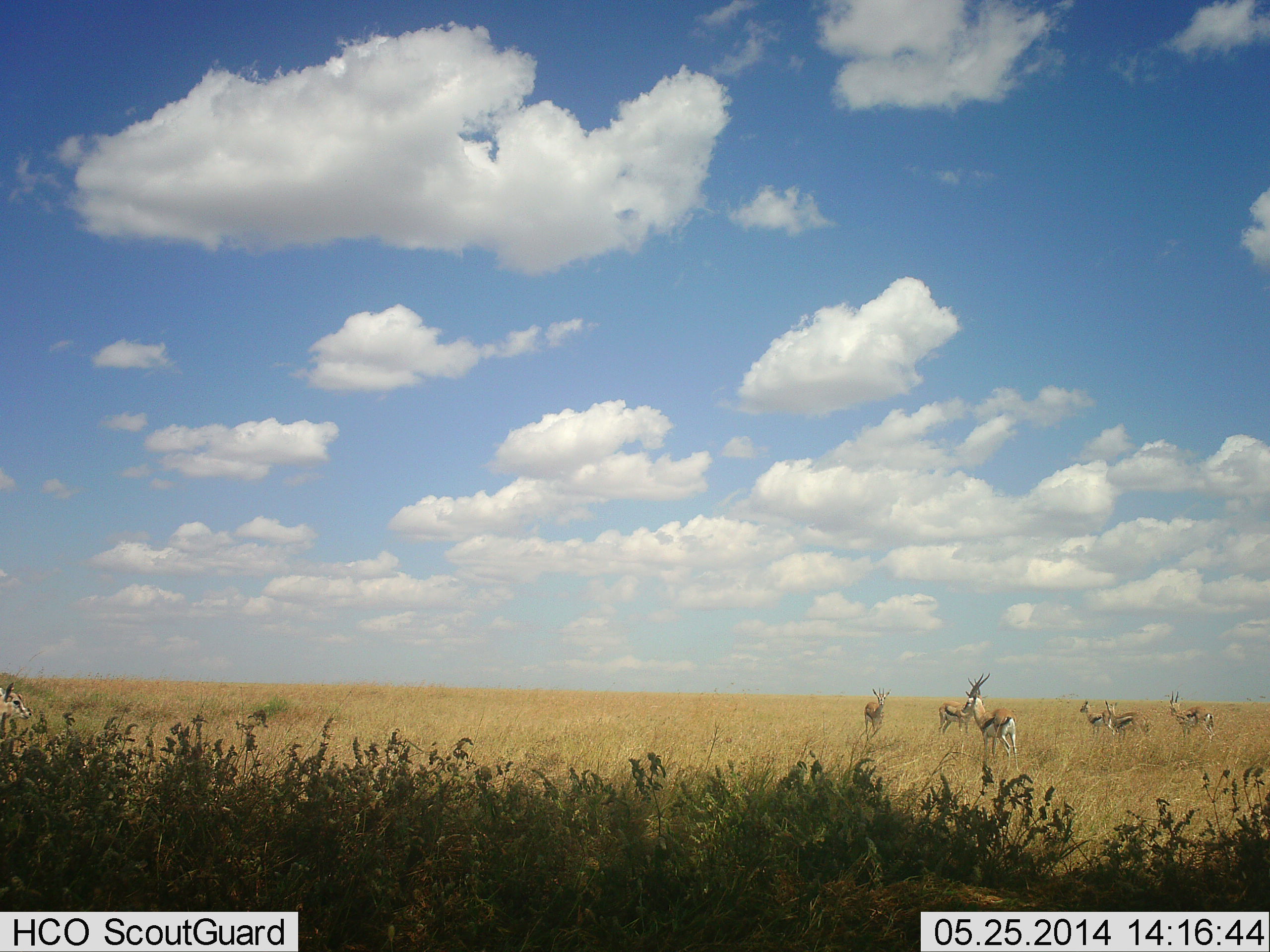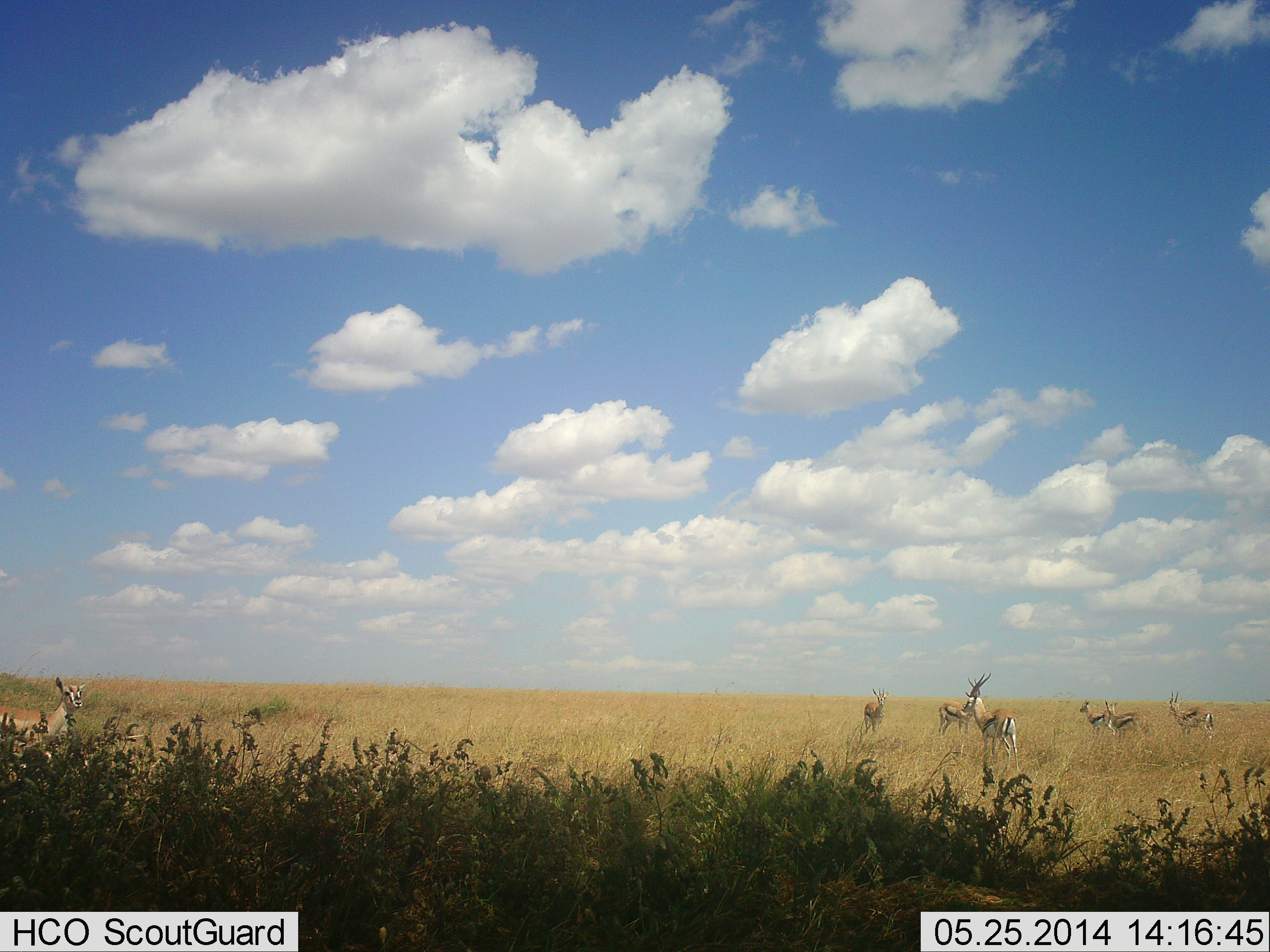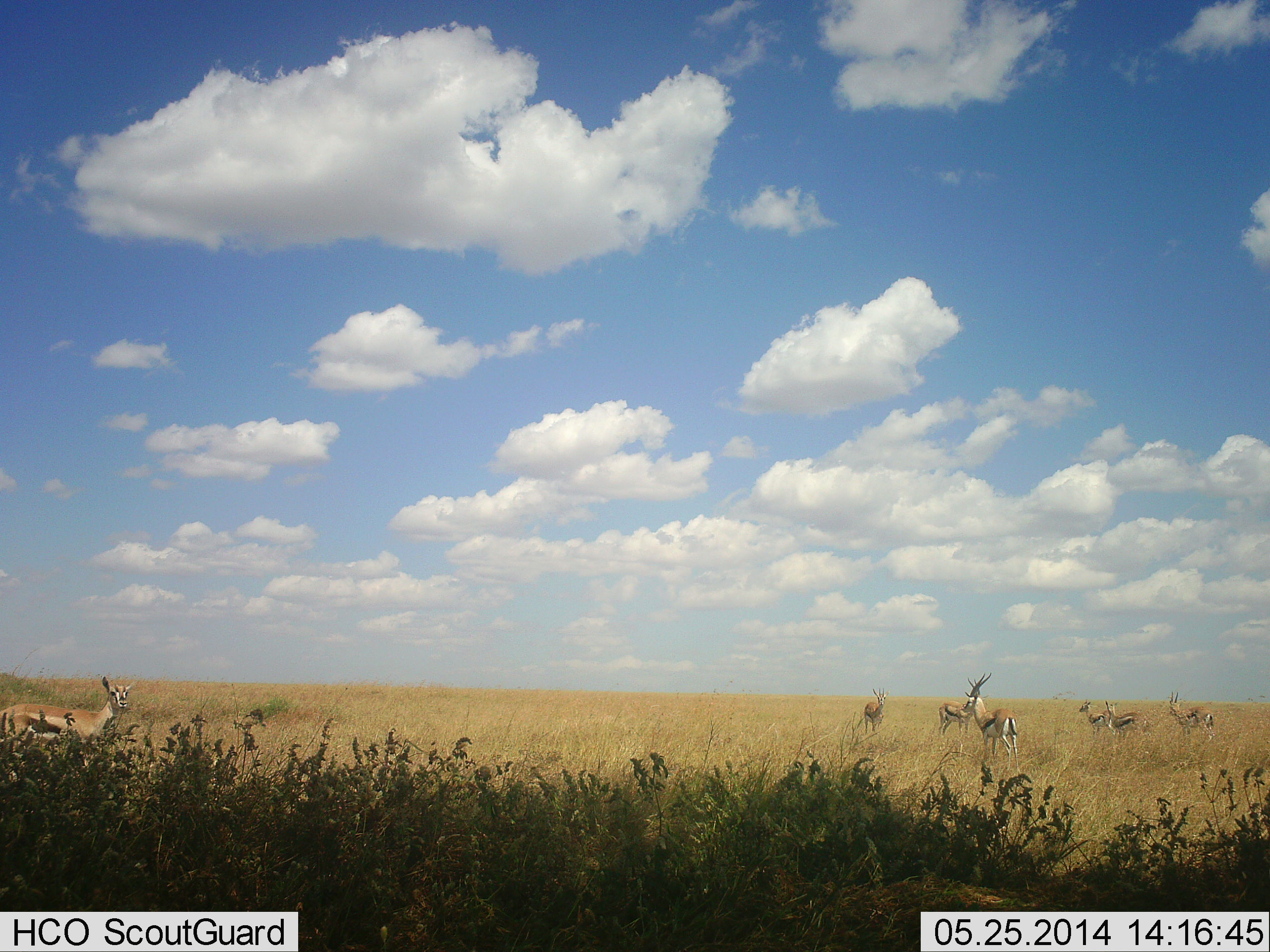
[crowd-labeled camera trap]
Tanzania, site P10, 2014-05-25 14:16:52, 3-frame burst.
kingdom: Animalia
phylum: Chordata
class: Mammalia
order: Artiodactyla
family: Bovidae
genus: Eudorcas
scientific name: Eudorcas thomsonii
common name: thomson's gazelle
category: gazellethomsons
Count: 7.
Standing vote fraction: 100%.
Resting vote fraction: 0%.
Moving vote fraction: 30%.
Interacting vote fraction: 0%.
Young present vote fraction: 10%.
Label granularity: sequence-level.